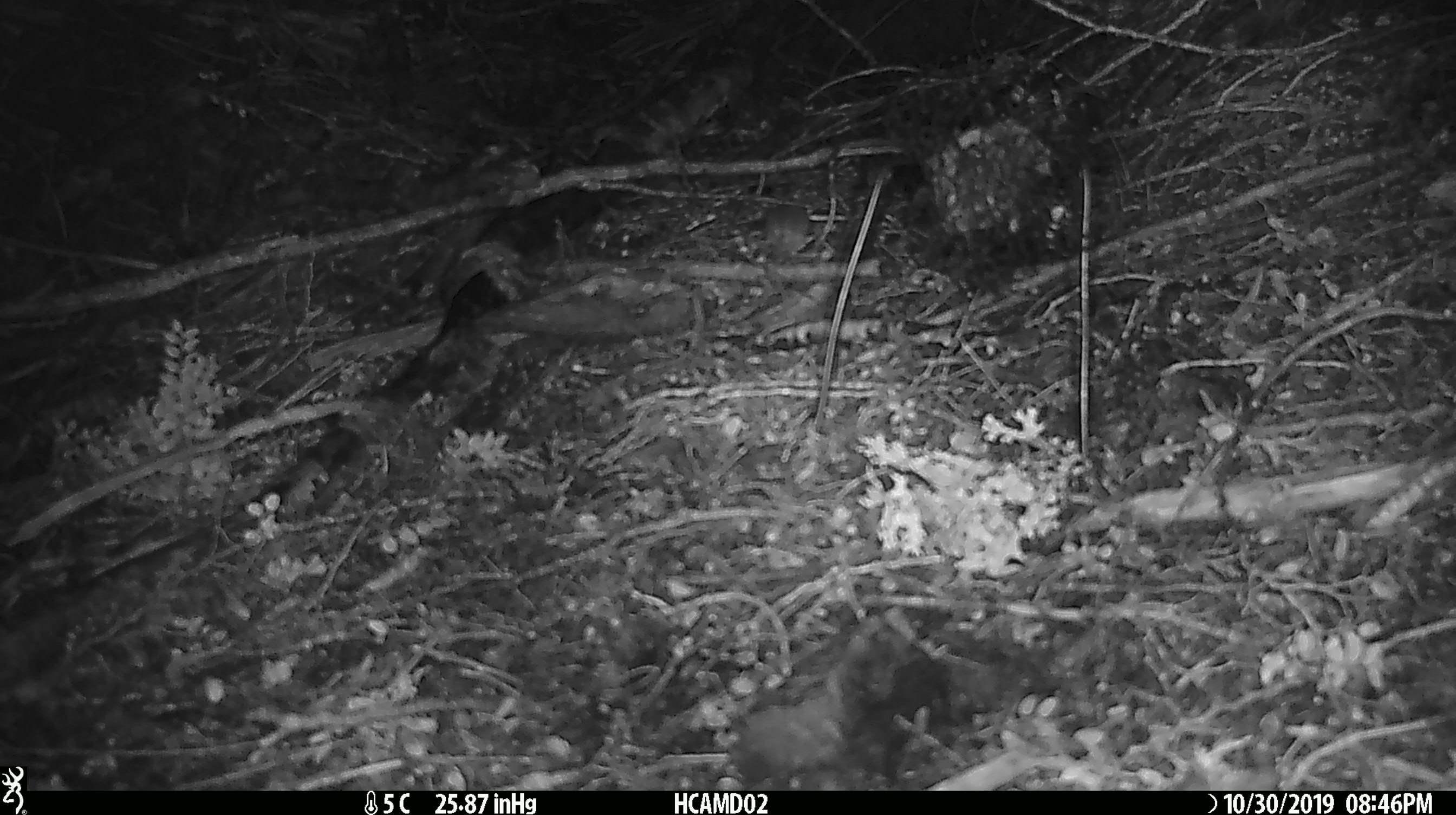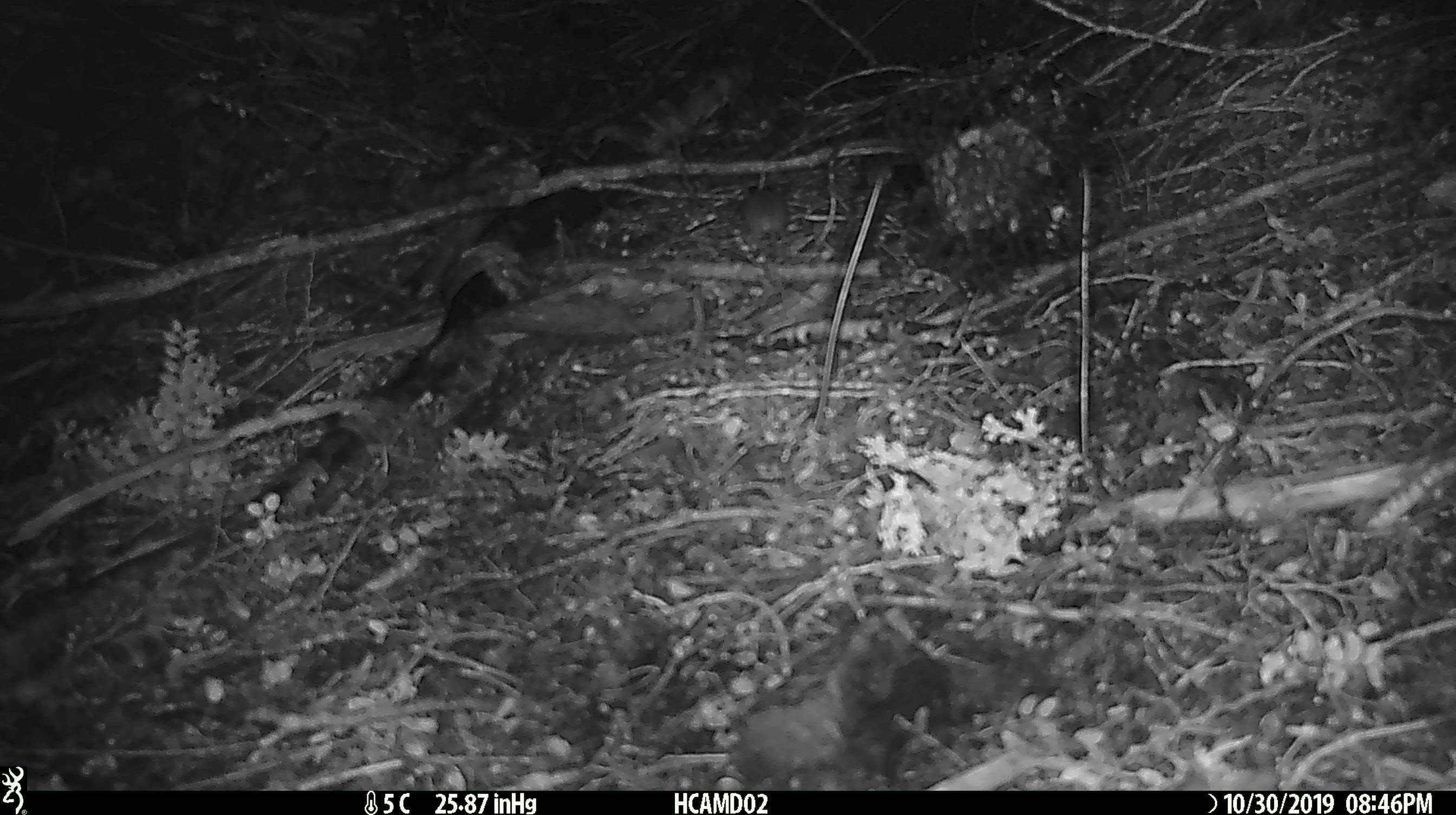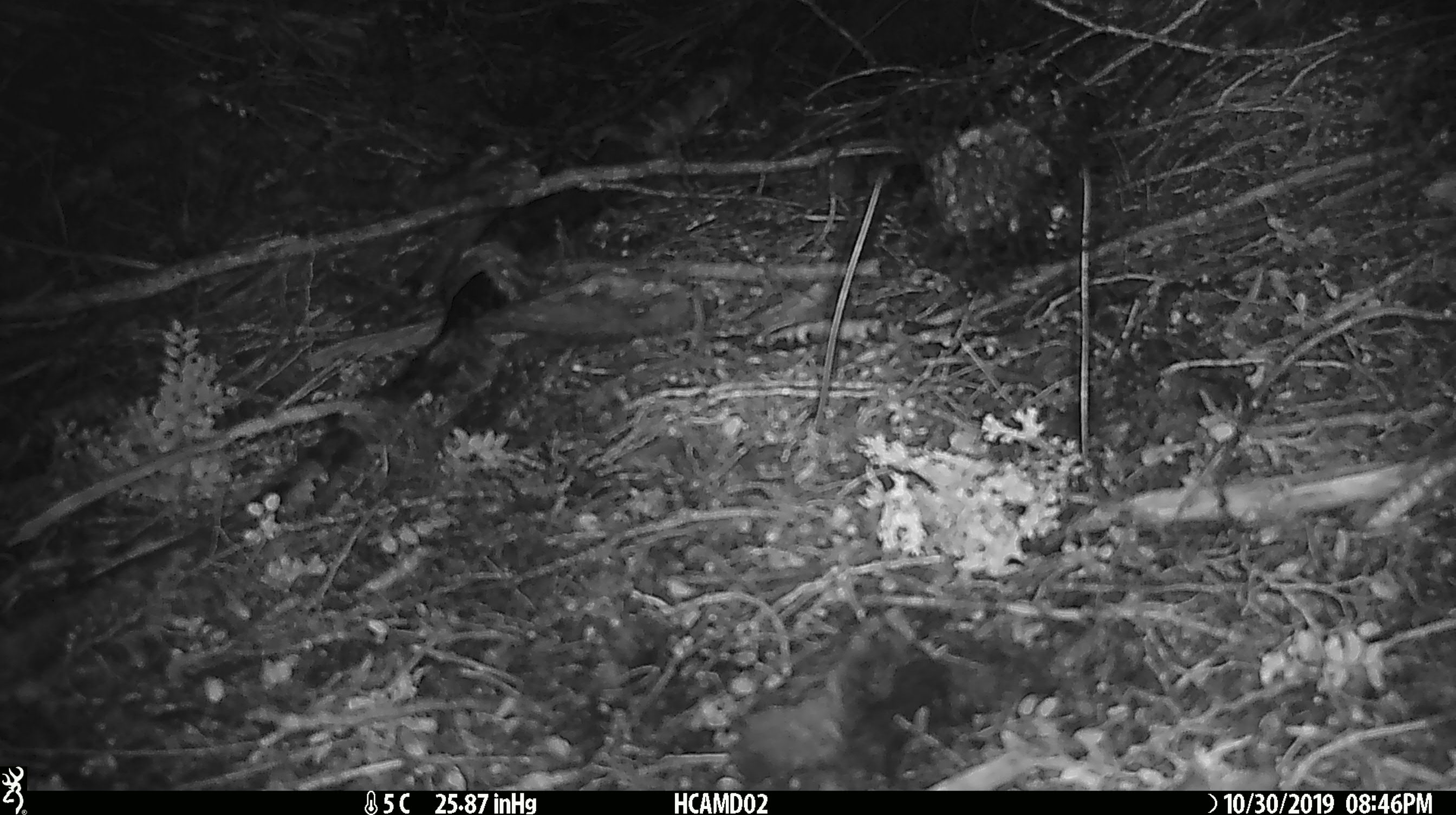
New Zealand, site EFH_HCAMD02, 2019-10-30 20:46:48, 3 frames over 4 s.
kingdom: Animalia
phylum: Chordata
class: Mammalia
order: Rodentia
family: Muridae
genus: Mus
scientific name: Mus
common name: mouse